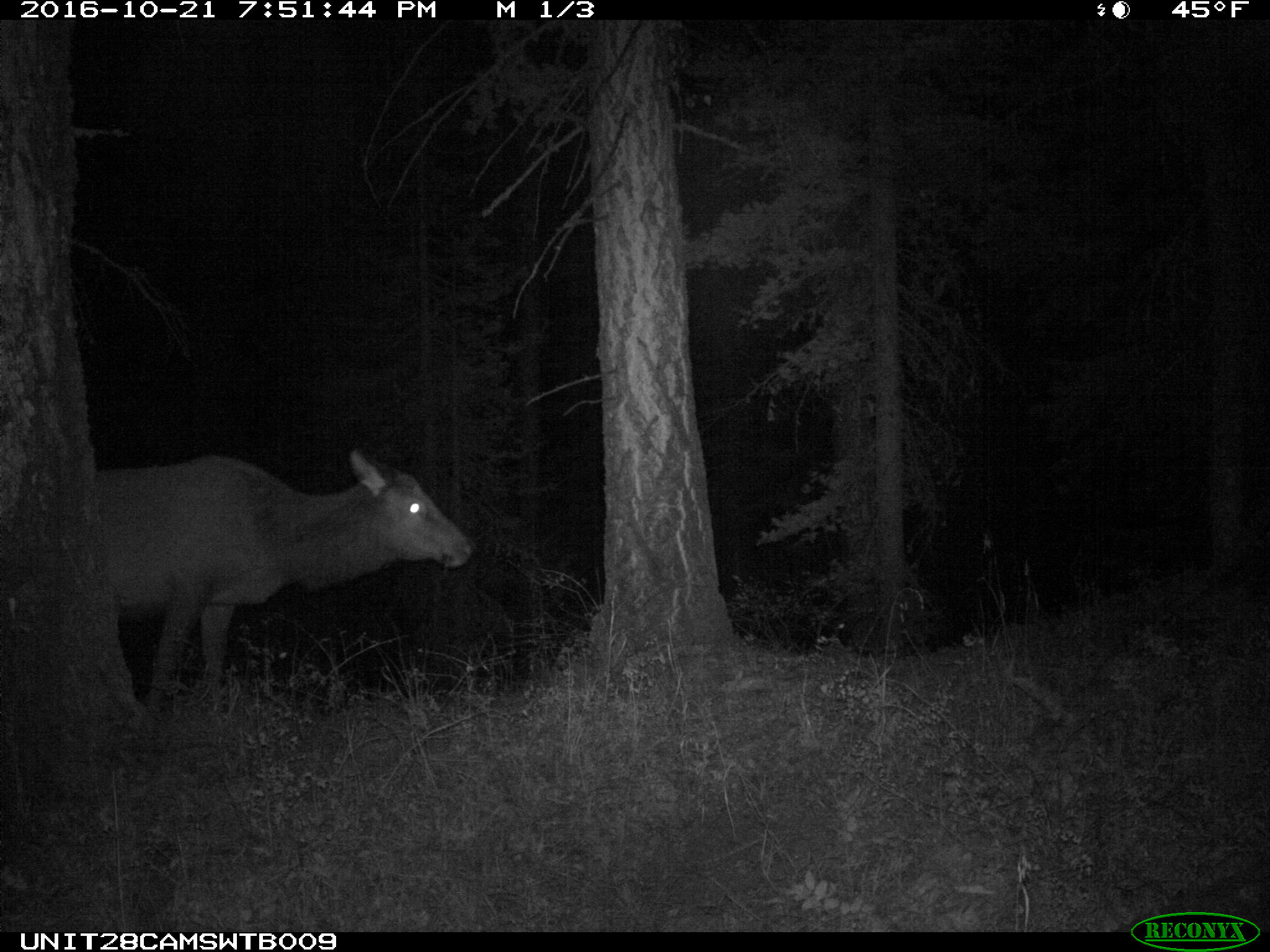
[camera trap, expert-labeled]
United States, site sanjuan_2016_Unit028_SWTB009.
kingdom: Animalia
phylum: Chordata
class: Mammalia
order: Artiodactyla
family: Cervidae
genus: Cervus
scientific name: Cervus elaphus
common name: red deer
Cervus elaphus (red deer).